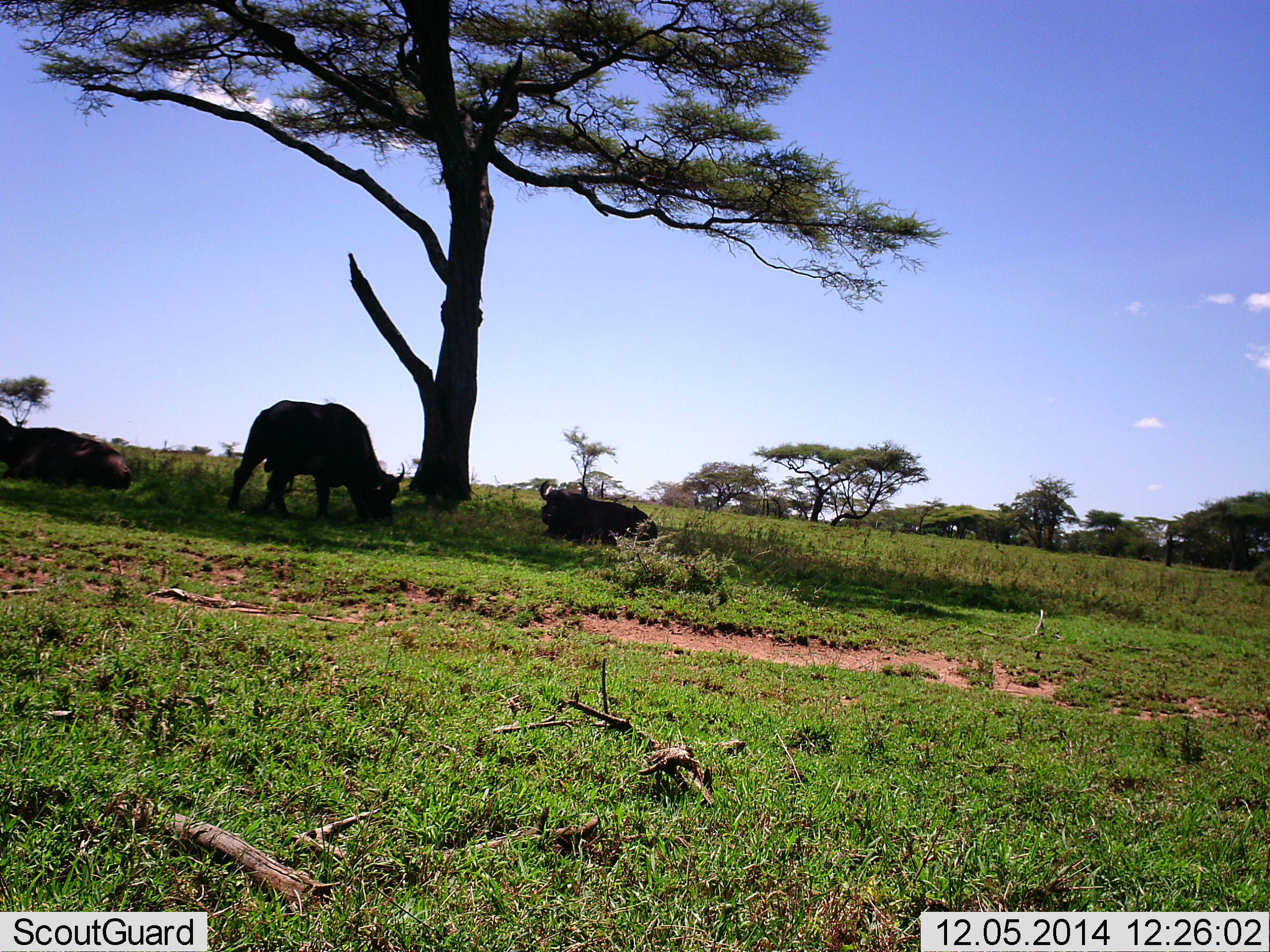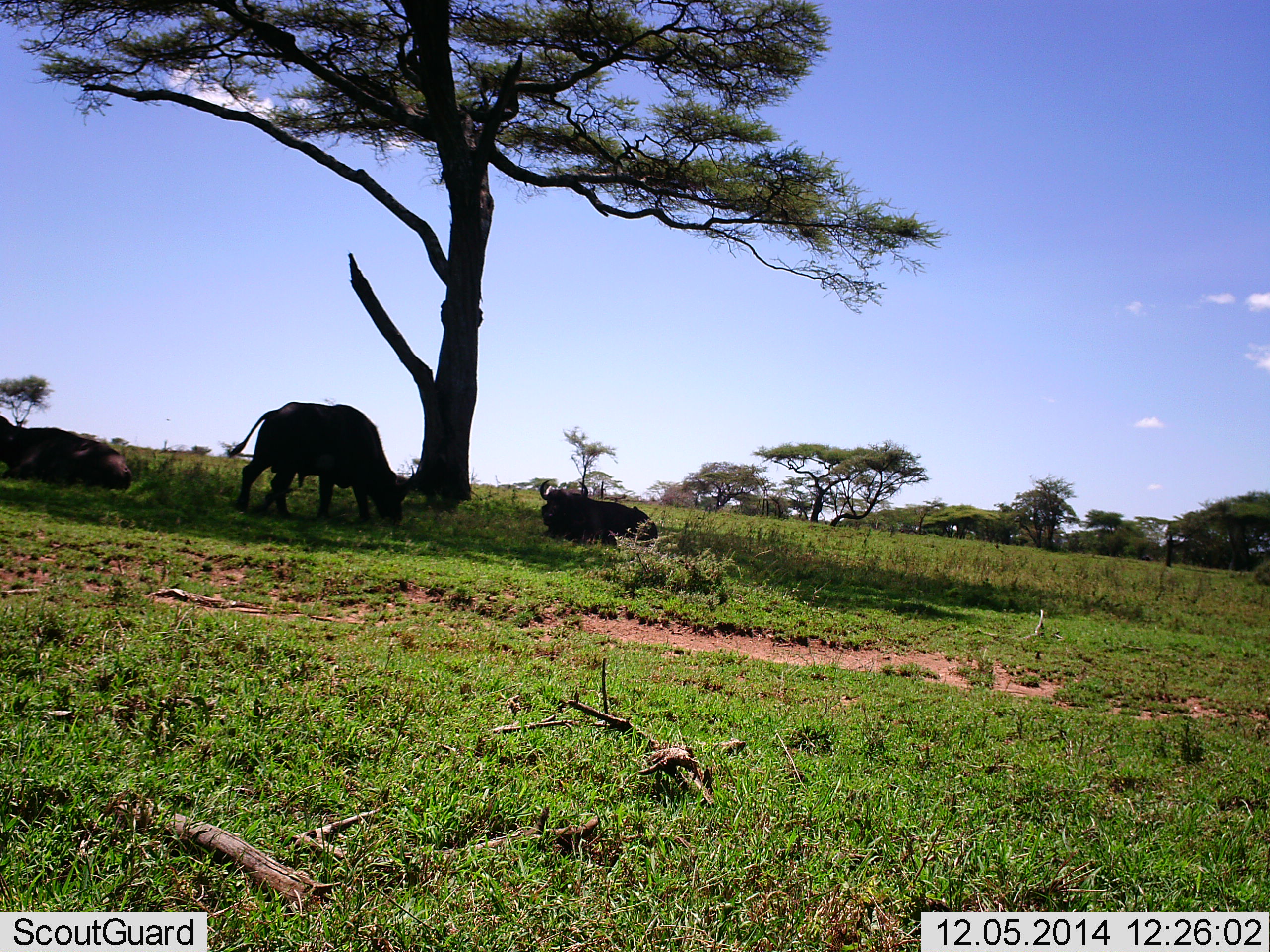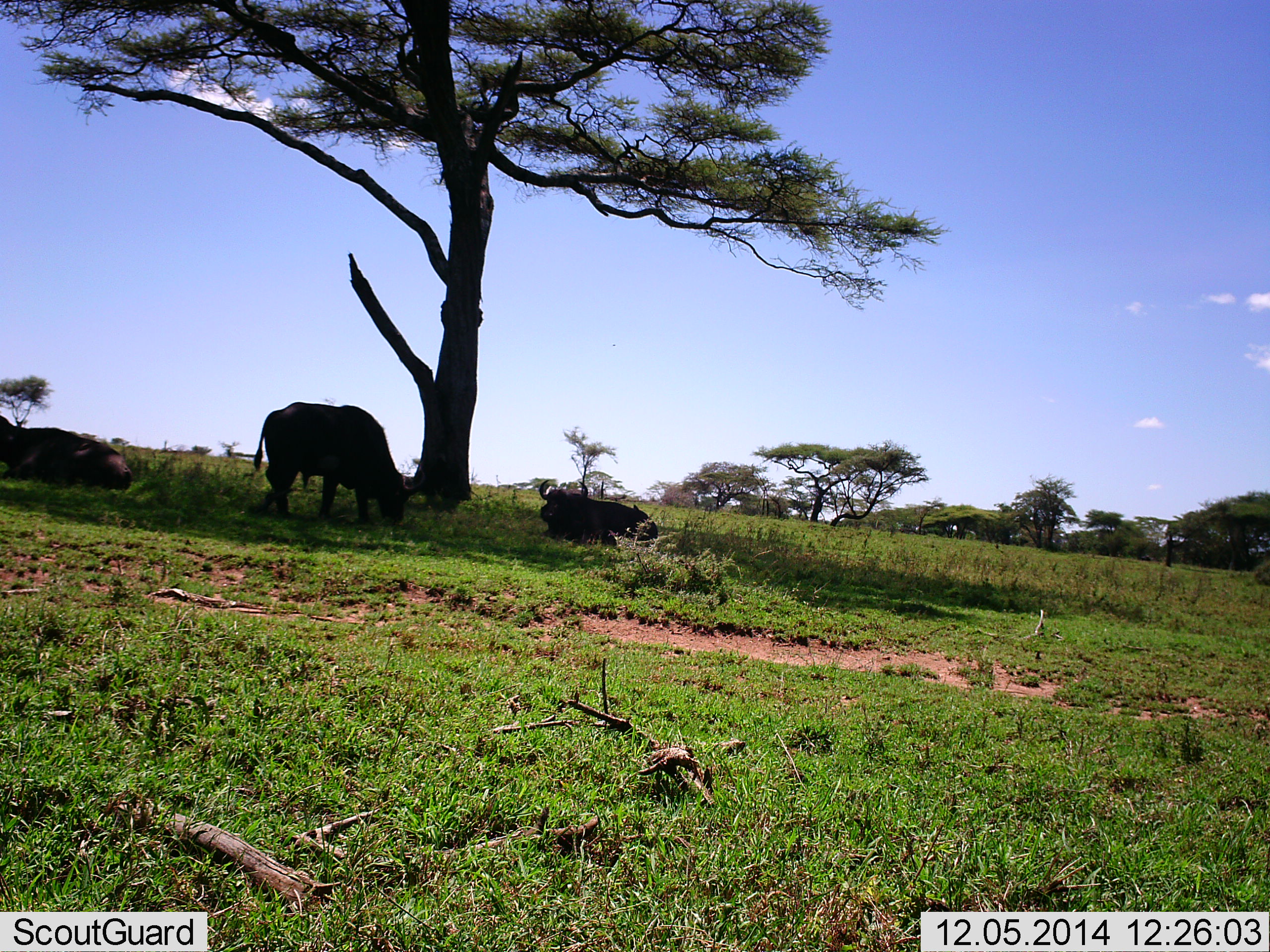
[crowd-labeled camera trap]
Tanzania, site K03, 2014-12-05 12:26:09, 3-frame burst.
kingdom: Animalia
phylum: Chordata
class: Mammalia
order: Artiodactyla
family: Bovidae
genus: Syncerus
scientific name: Syncerus caffer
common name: cape buffalo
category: buffalo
Buffalo (cape buffalo) (Syncerus caffer), count 3. Behavior (volunteer vote fractions): standing 18%, resting 100%, moving 9%, interacting 0%. Young present (vote fraction): 0%. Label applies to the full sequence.